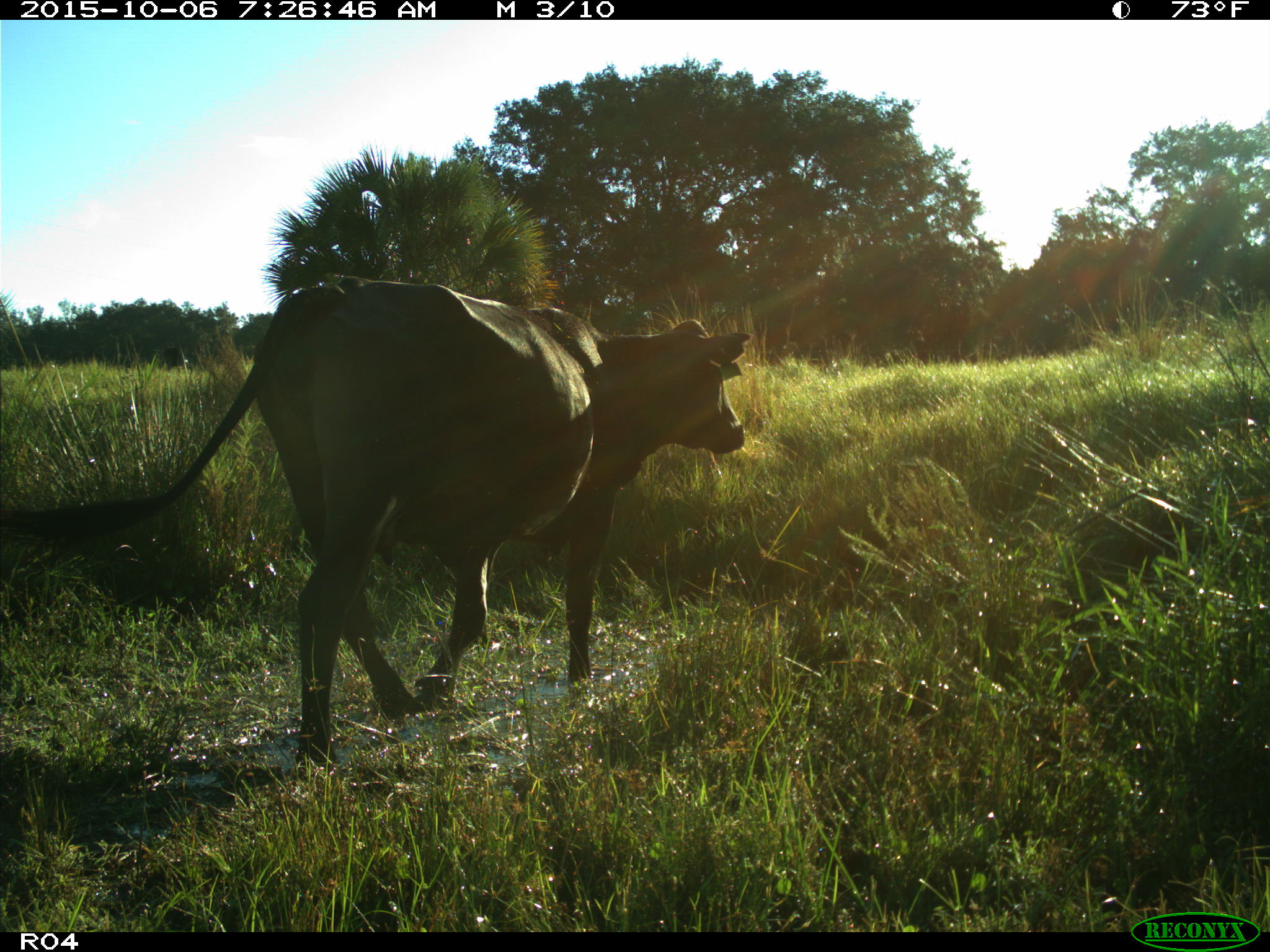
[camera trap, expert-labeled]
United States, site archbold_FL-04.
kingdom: Animalia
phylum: Chordata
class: Mammalia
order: Artiodactyla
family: Bovidae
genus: Bos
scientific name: Bos taurus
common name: domestic cow